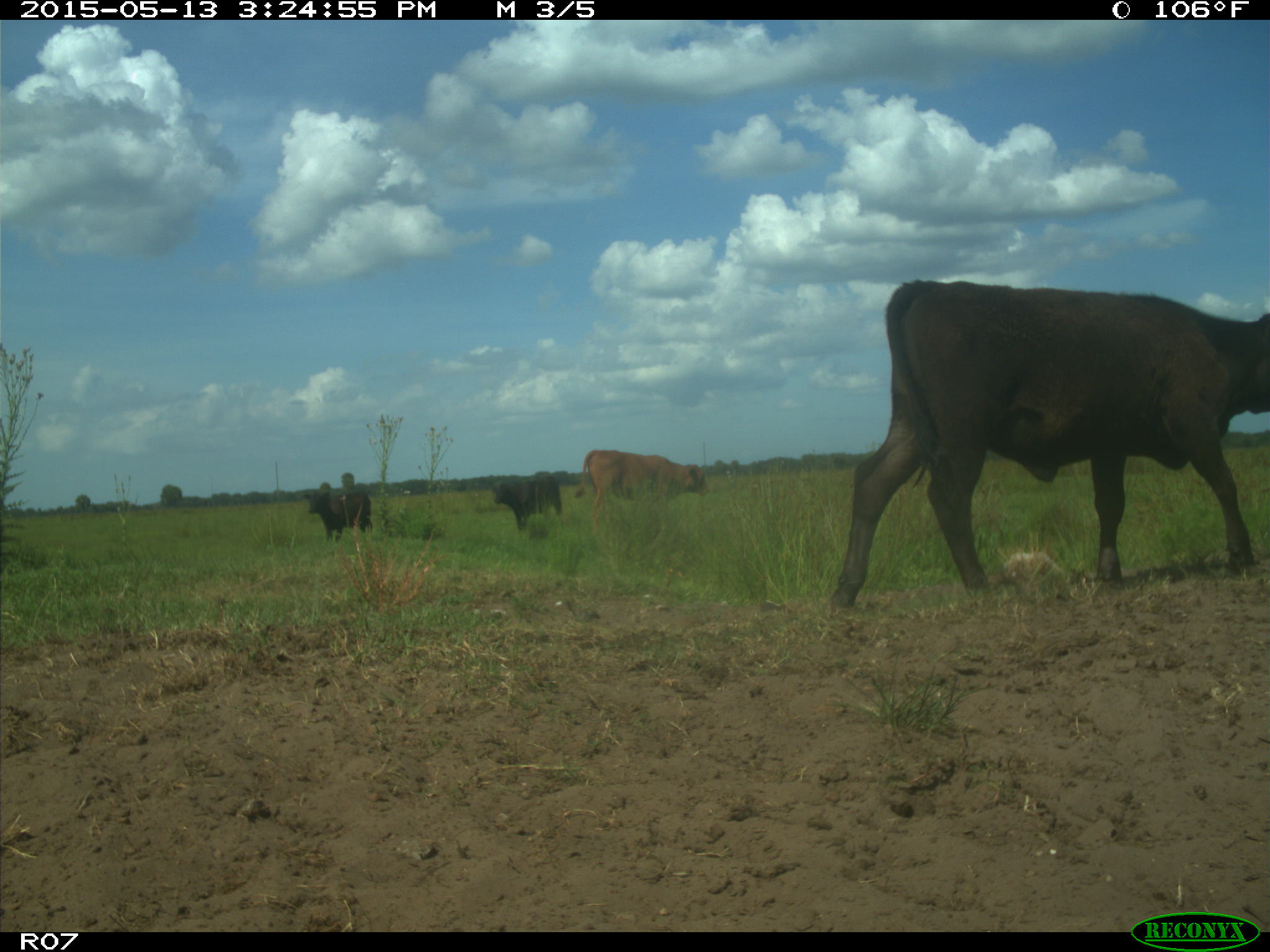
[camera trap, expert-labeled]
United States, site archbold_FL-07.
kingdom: Animalia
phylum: Chordata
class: Mammalia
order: Artiodactyla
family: Bovidae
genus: Bos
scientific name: Bos taurus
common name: domestic cow